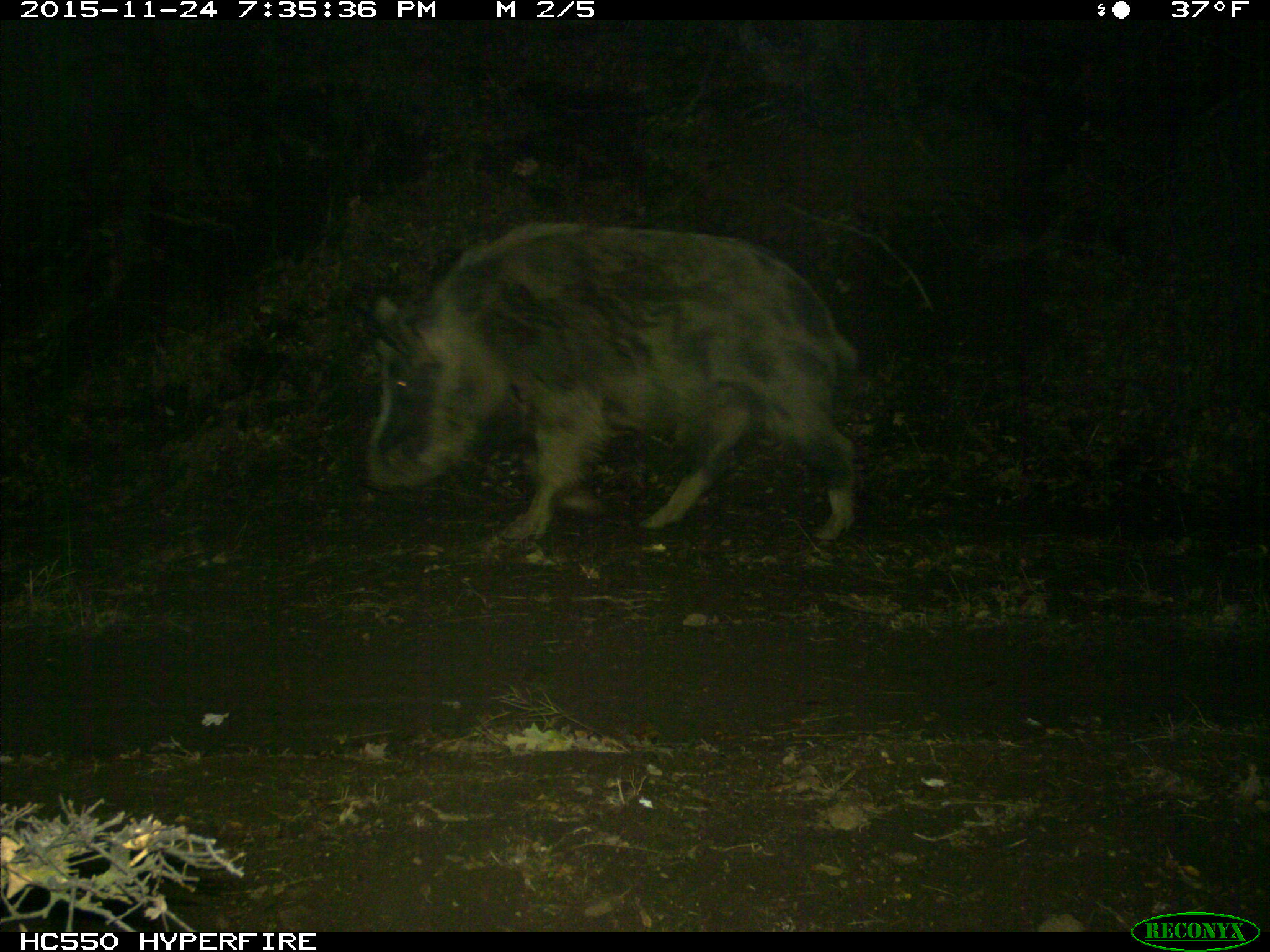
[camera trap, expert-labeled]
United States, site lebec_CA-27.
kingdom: Animalia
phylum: Chordata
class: Mammalia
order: Artiodactyla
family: Suidae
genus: Sus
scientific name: Sus scrofa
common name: wild boar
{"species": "Sus scrofa (wild boar)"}